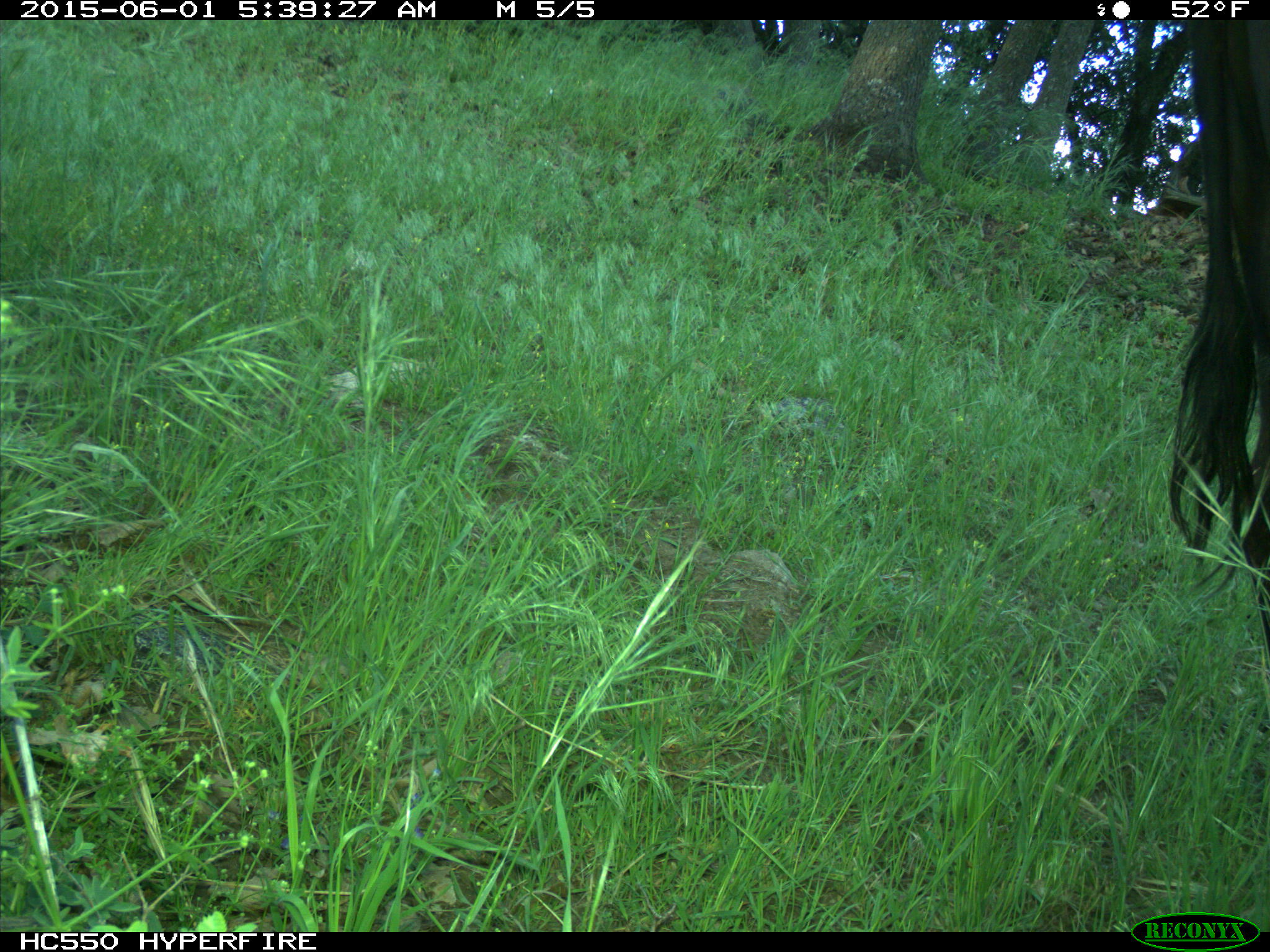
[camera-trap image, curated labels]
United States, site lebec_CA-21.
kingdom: Animalia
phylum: Chordata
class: Mammalia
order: Artiodactyla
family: Bovidae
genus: Bos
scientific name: Bos taurus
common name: domestic cow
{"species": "Bos taurus (domestic cow)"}